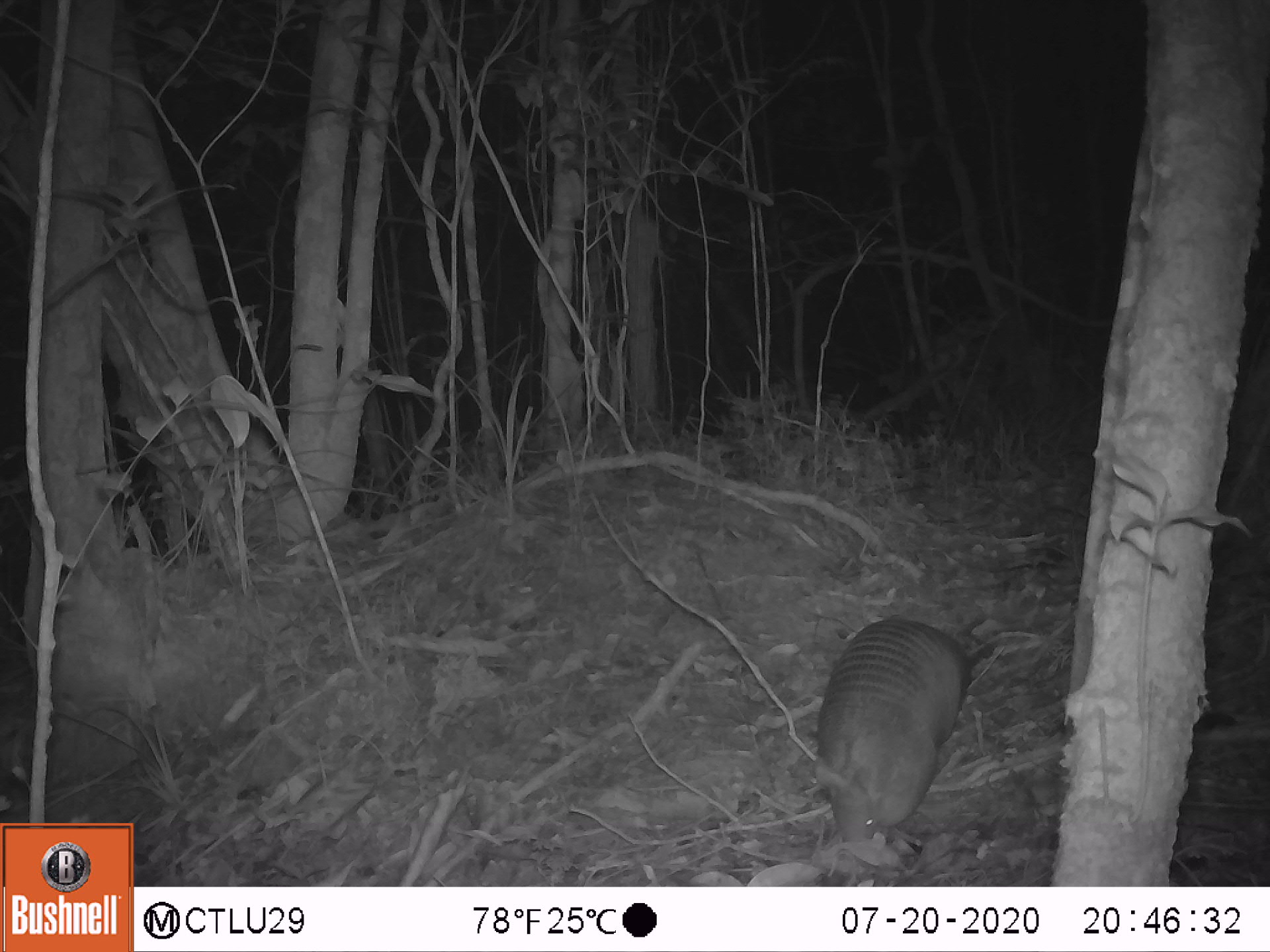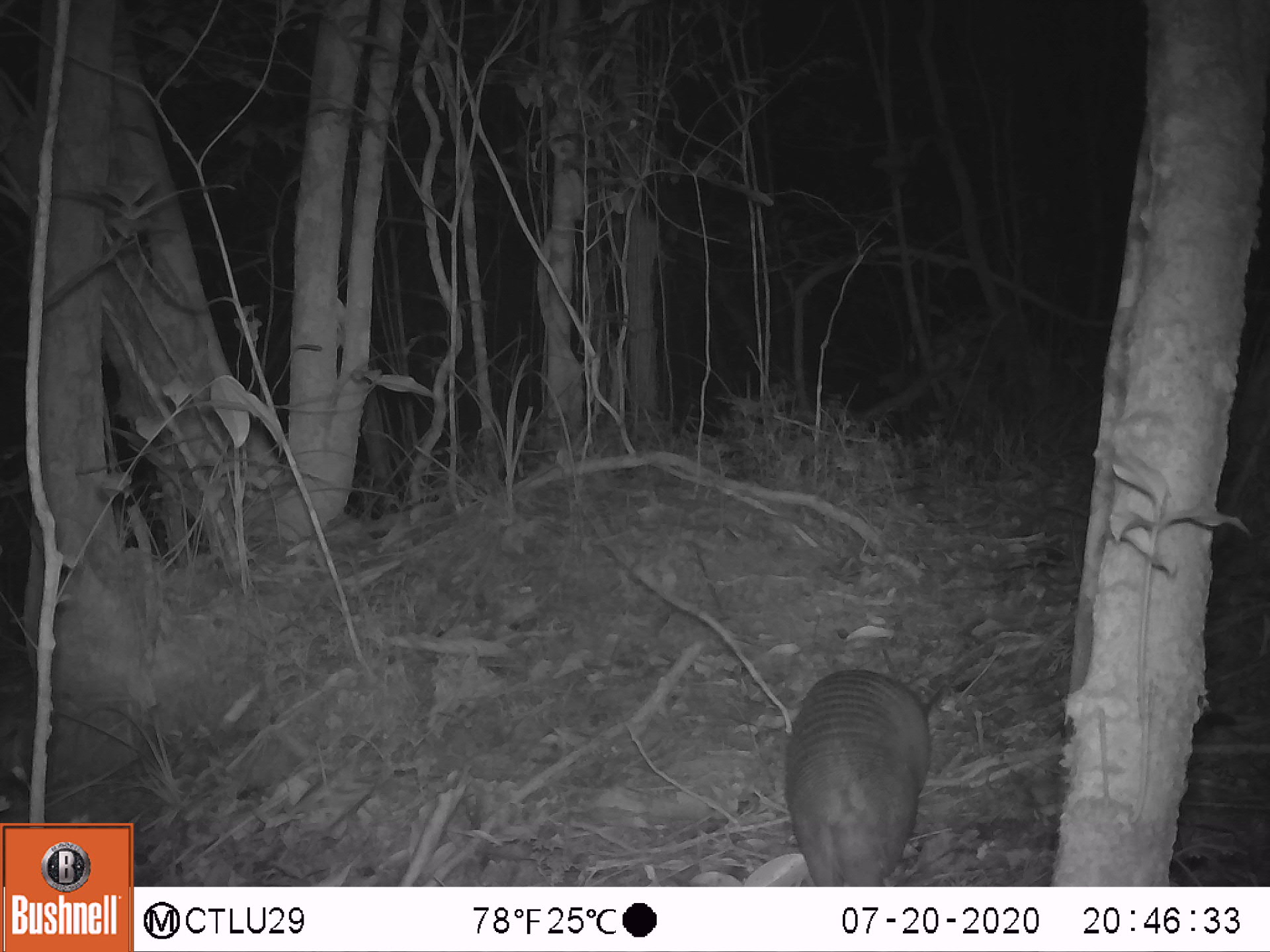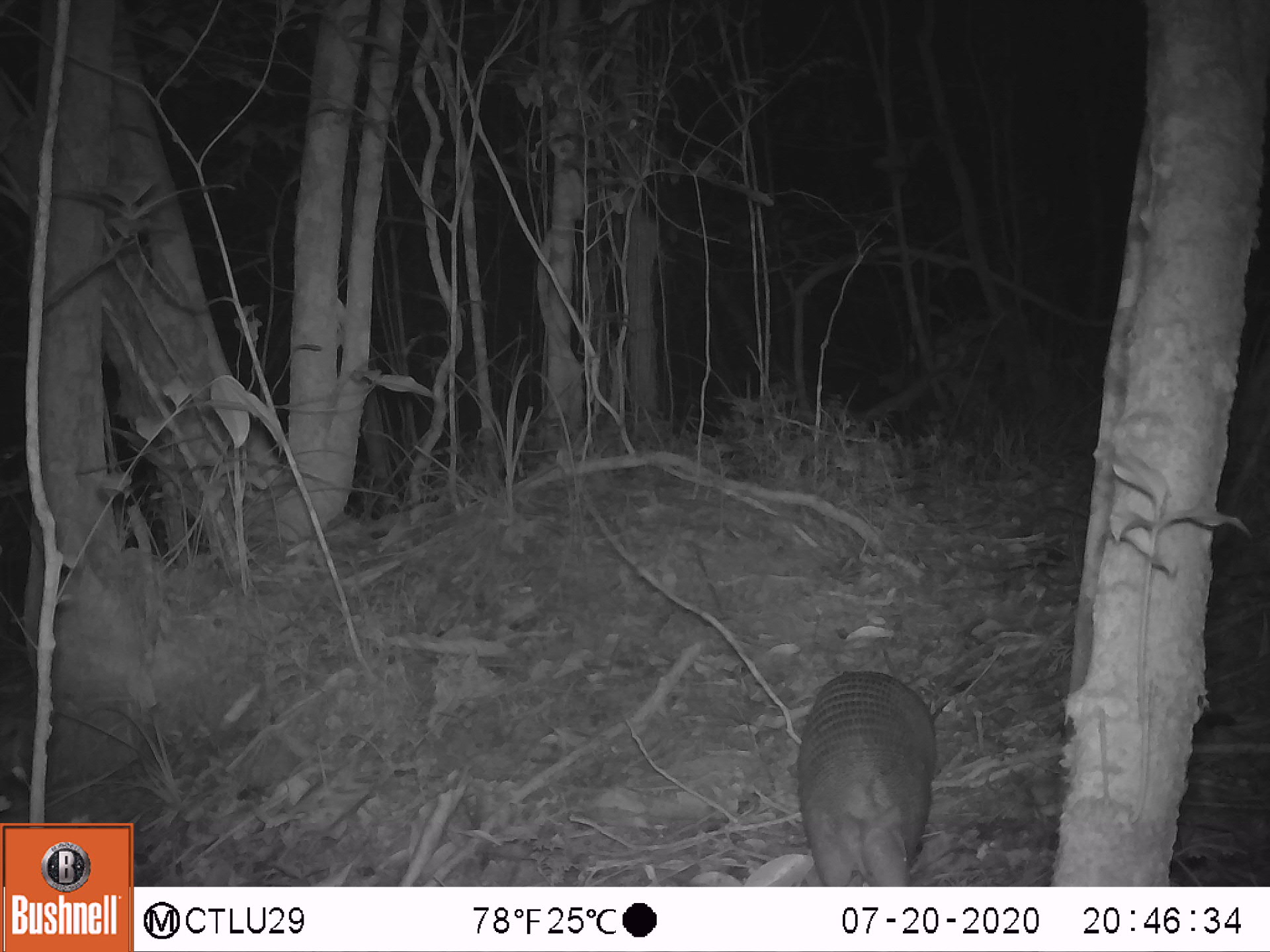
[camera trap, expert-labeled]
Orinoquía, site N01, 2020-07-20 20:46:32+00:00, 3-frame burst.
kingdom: Animalia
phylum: Chordata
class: Mammalia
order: Cingulata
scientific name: Cingulata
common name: armadillo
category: unknown armadillo